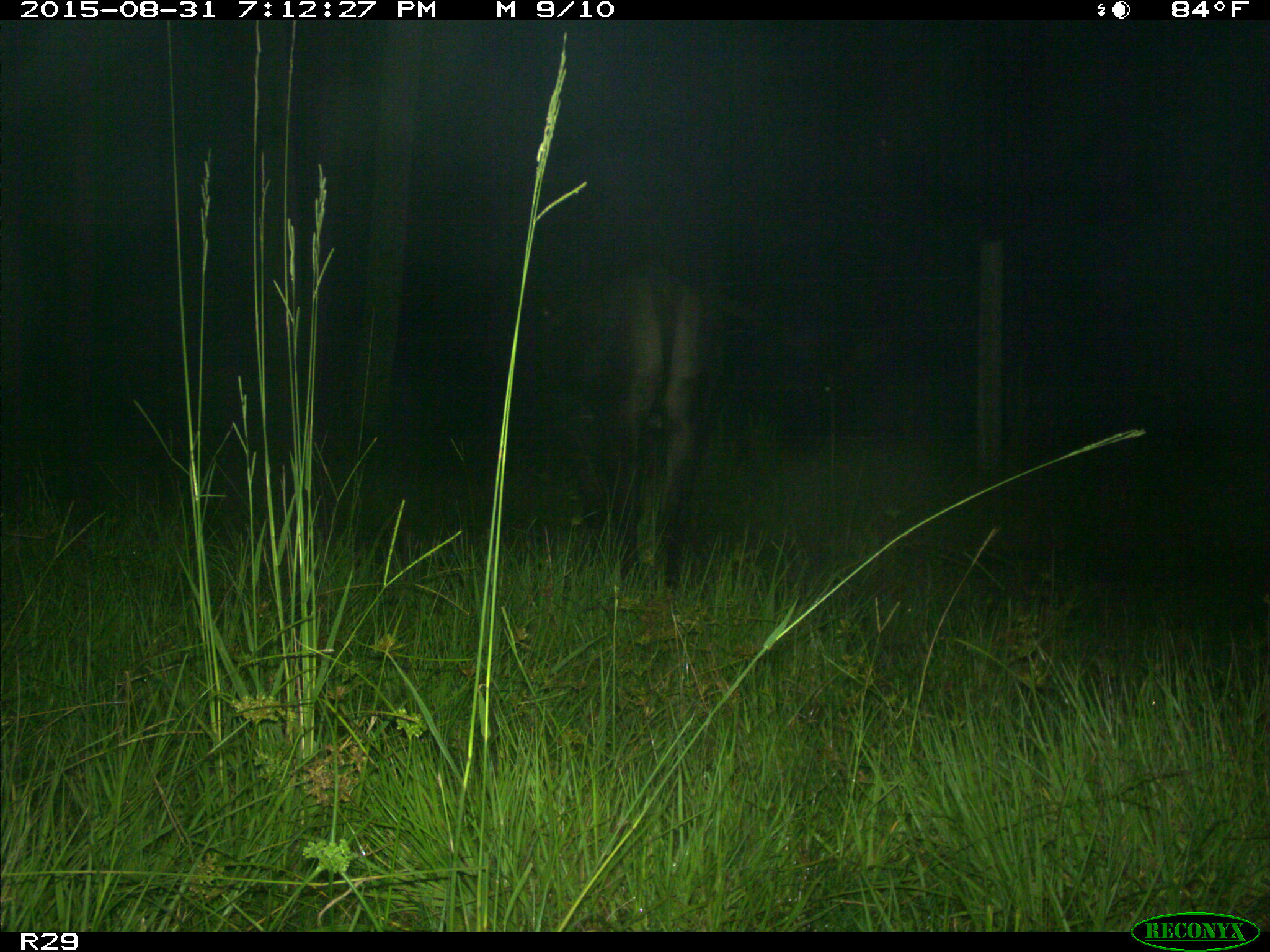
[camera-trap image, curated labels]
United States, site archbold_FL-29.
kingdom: Animalia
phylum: Chordata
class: Mammalia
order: Artiodactyla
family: Bovidae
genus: Bos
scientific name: Bos taurus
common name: domestic cow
Bos taurus (domestic cow).